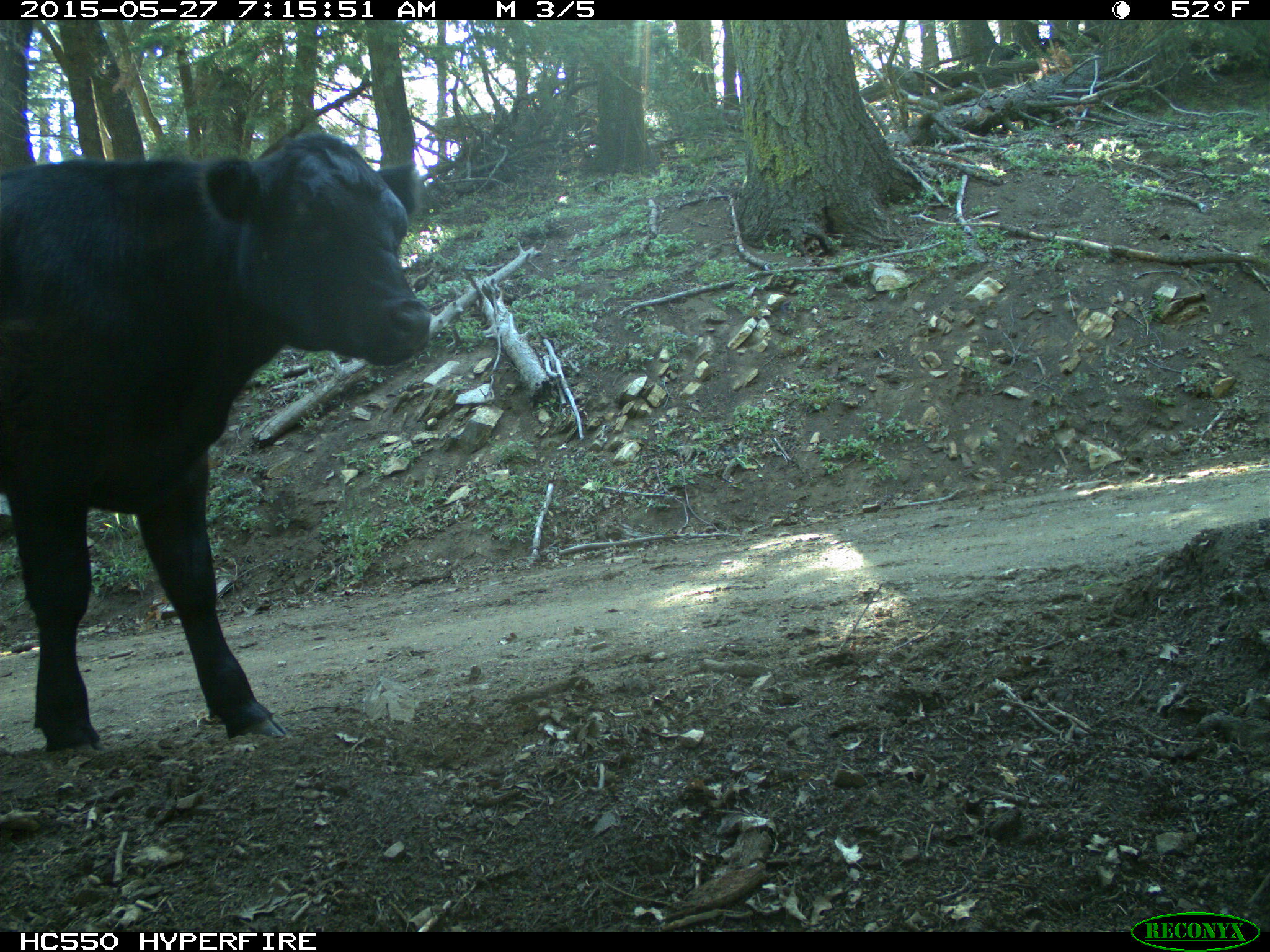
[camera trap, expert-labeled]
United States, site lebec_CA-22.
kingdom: Animalia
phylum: Chordata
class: Mammalia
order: Artiodactyla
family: Bovidae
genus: Bos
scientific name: Bos taurus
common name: domestic cow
Bos taurus (domestic cow).